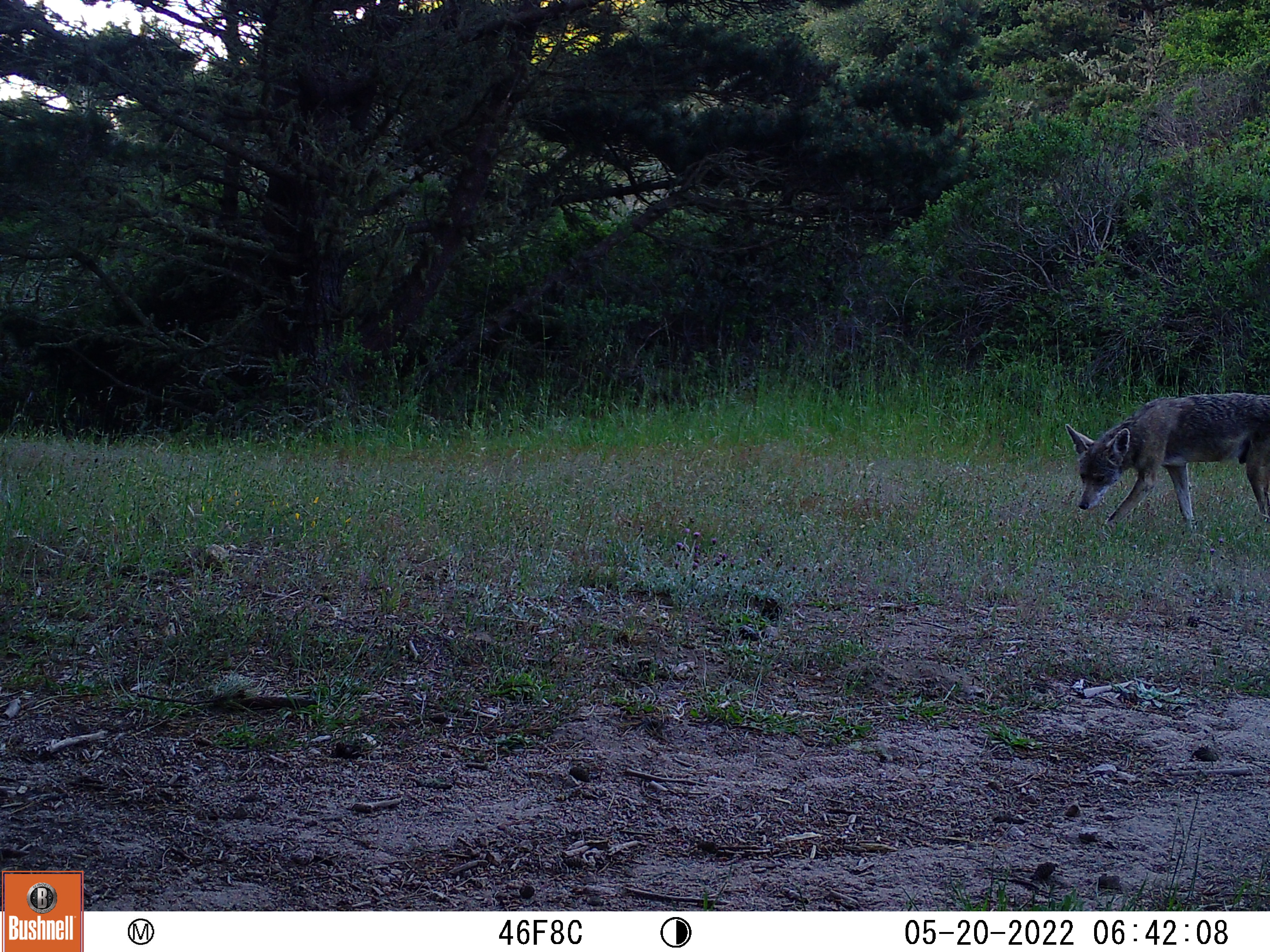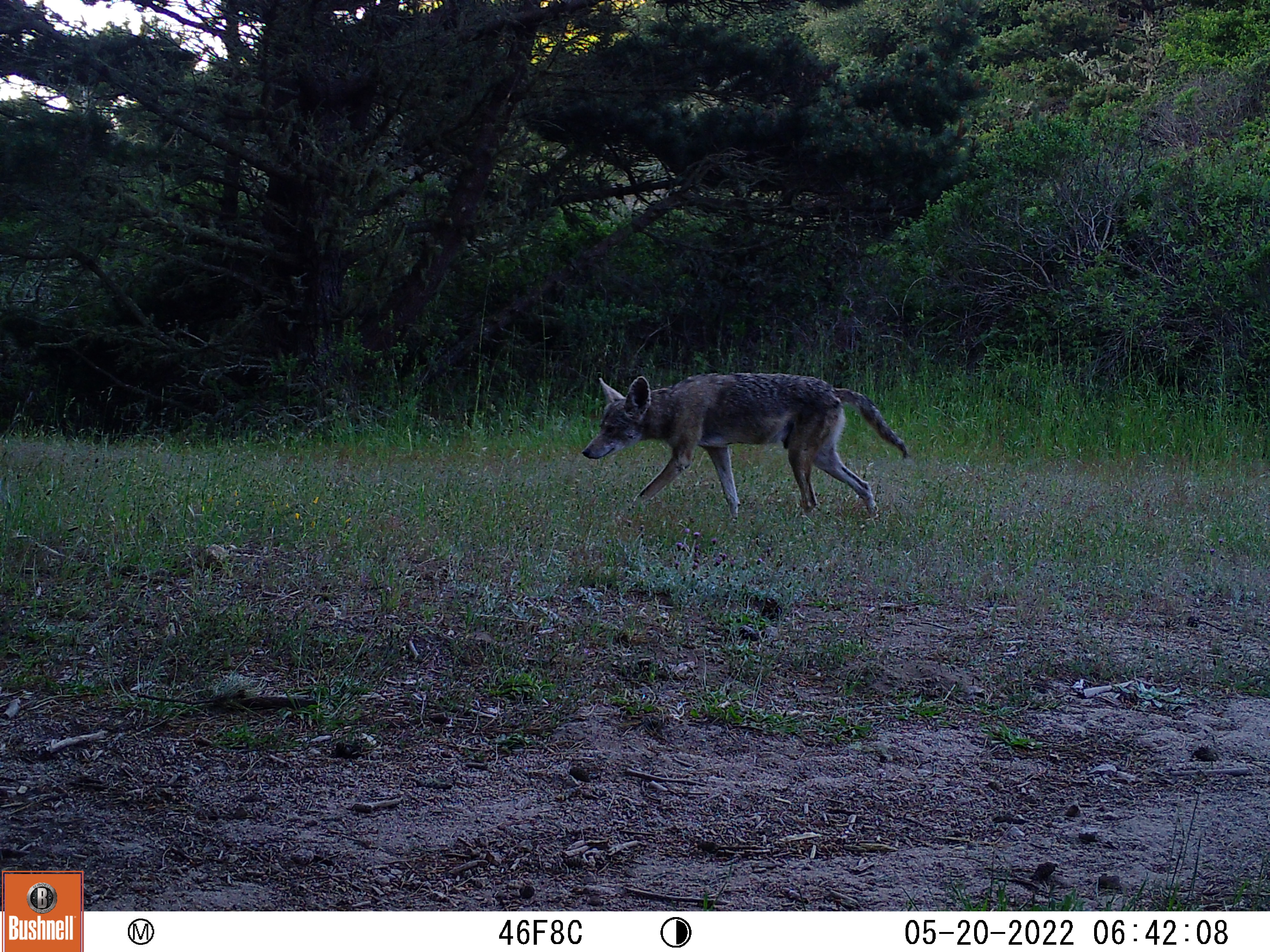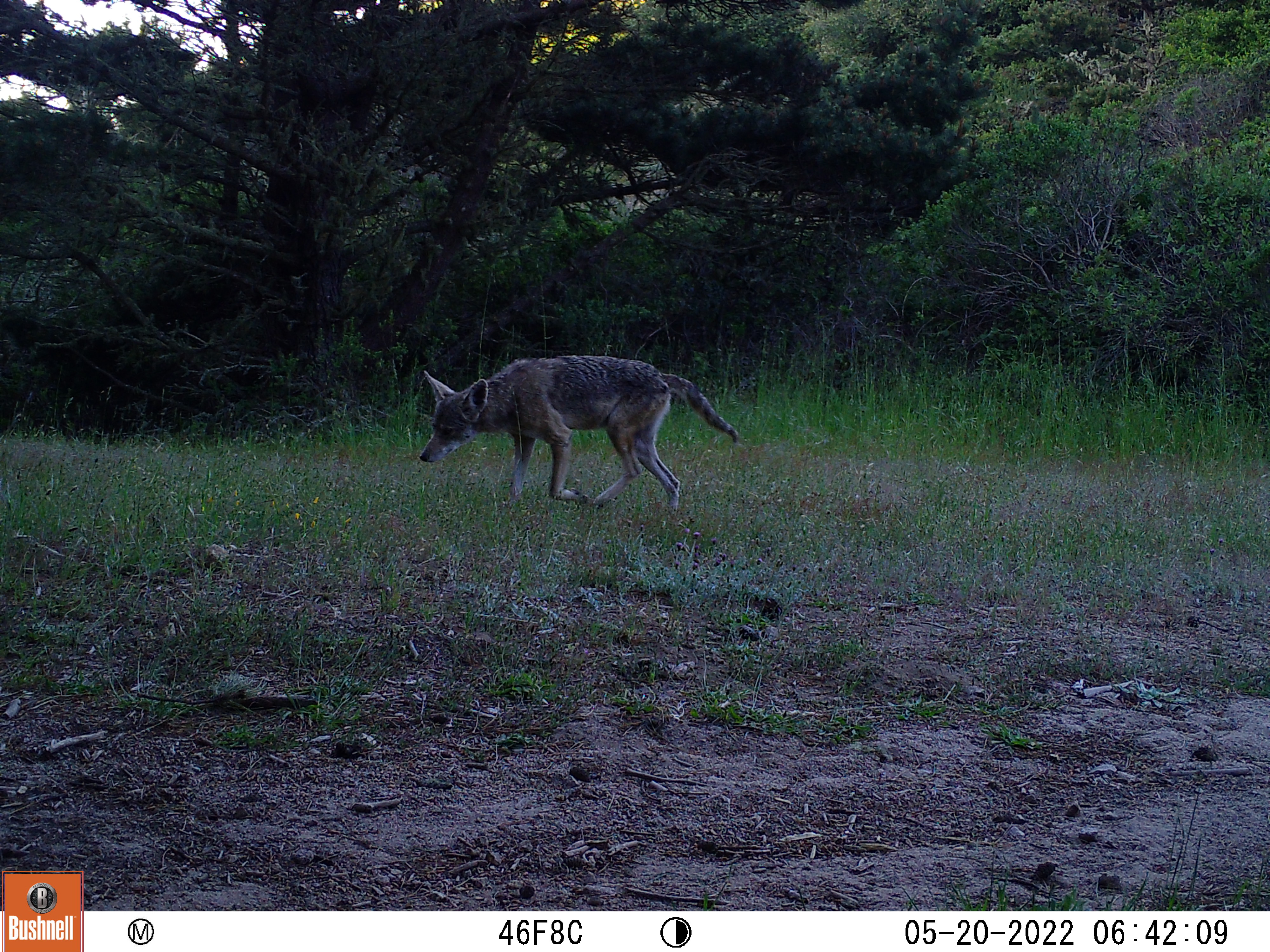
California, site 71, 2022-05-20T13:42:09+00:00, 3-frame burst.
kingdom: Animalia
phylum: Chordata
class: Mammalia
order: Carnivora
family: Canidae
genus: Canis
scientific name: Canis latrans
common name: coyote